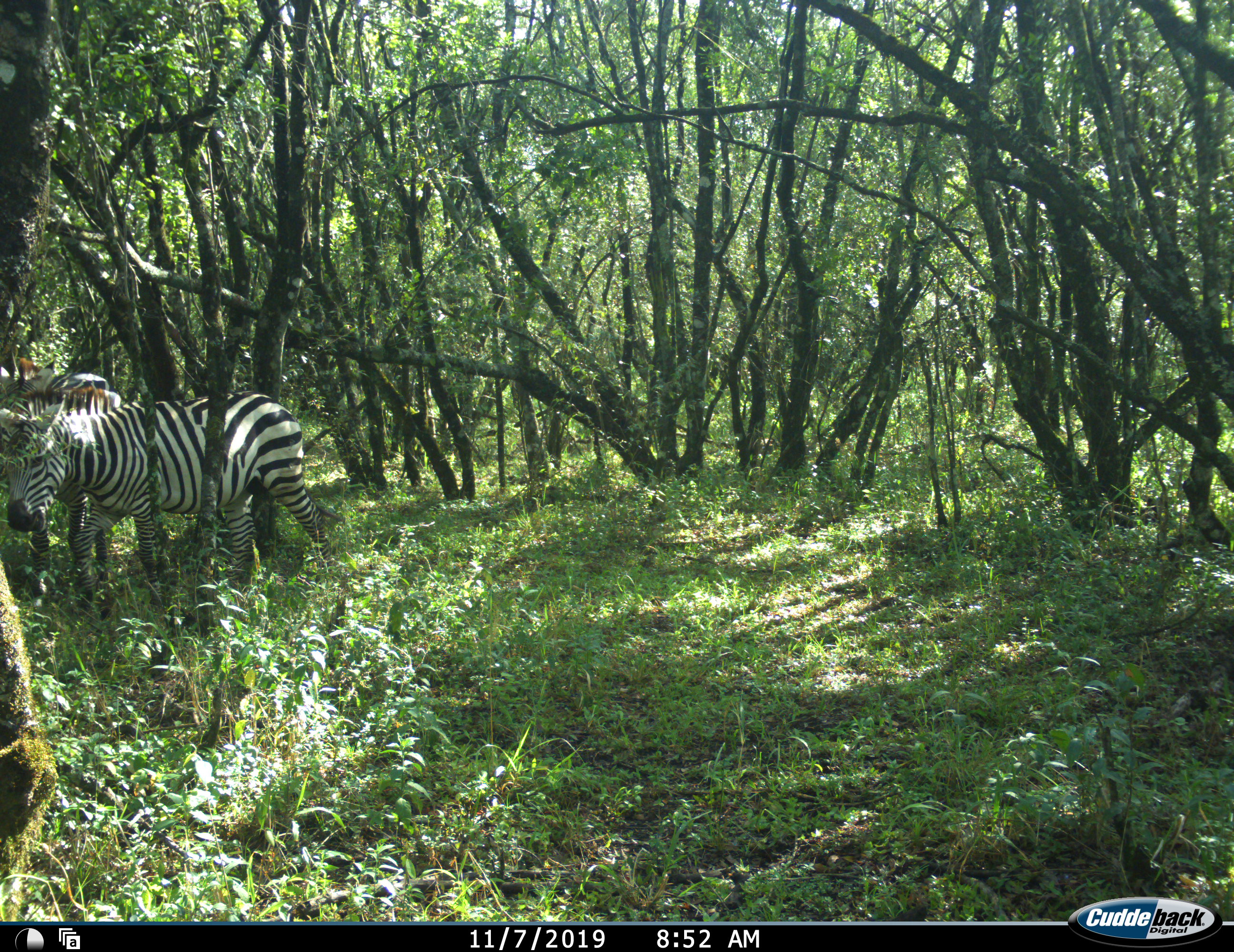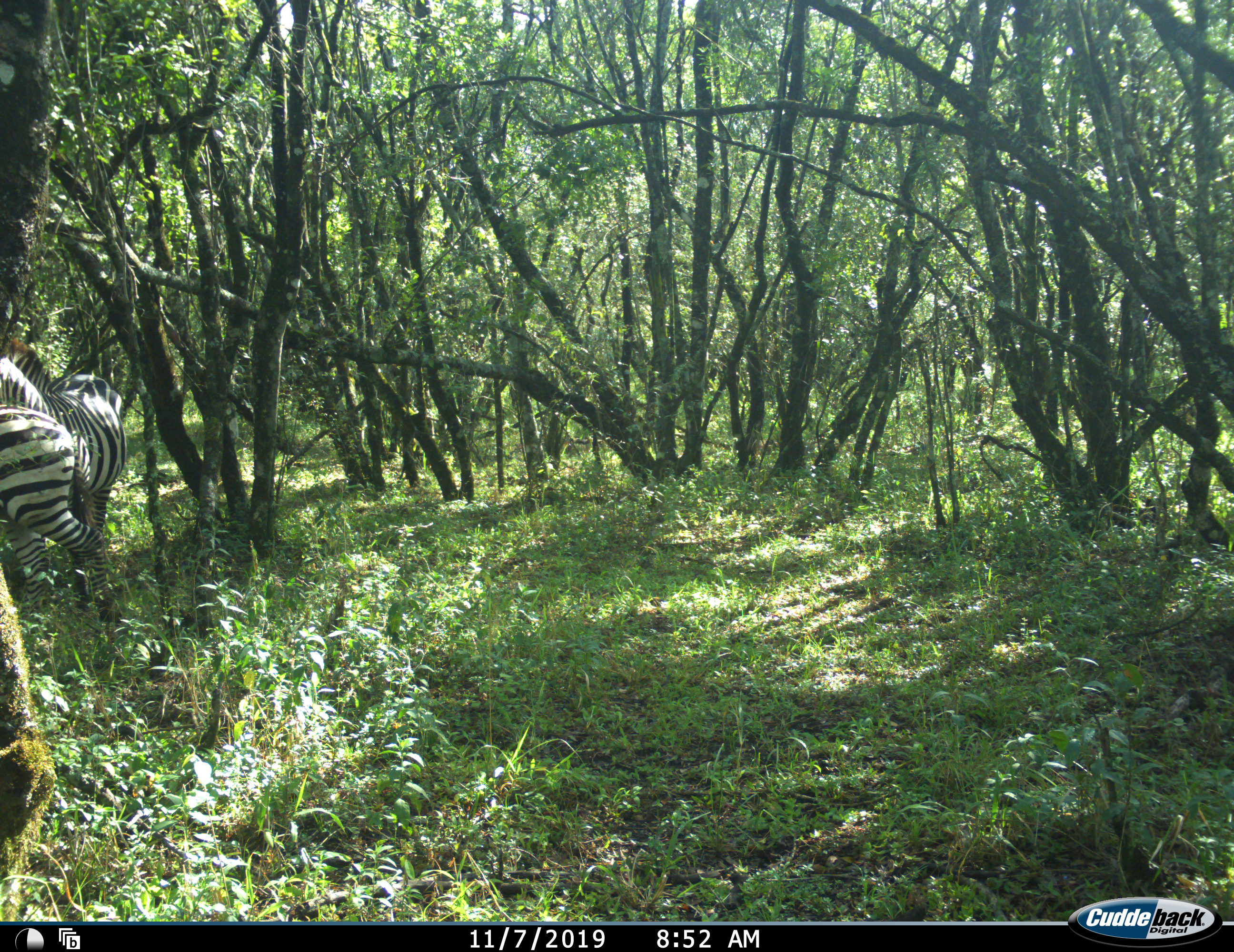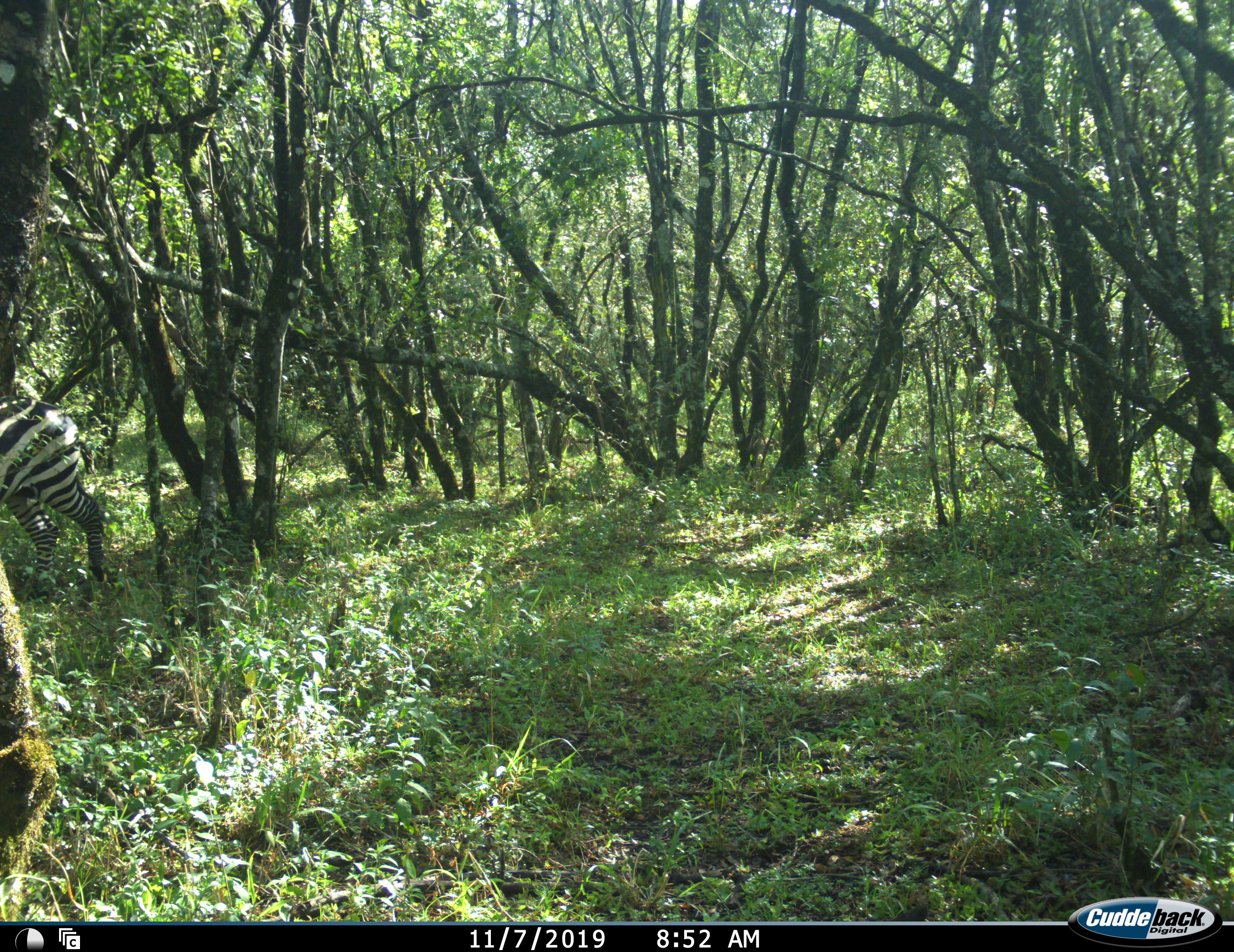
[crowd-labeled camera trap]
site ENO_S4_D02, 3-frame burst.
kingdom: Animalia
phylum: Chordata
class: Mammalia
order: Perissodactyla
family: Equidae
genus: Equus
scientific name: Equus quagga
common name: plains zebra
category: zebraplains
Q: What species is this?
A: Zebraplains (plains zebra) (Equus quagga).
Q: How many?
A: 1.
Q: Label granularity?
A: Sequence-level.